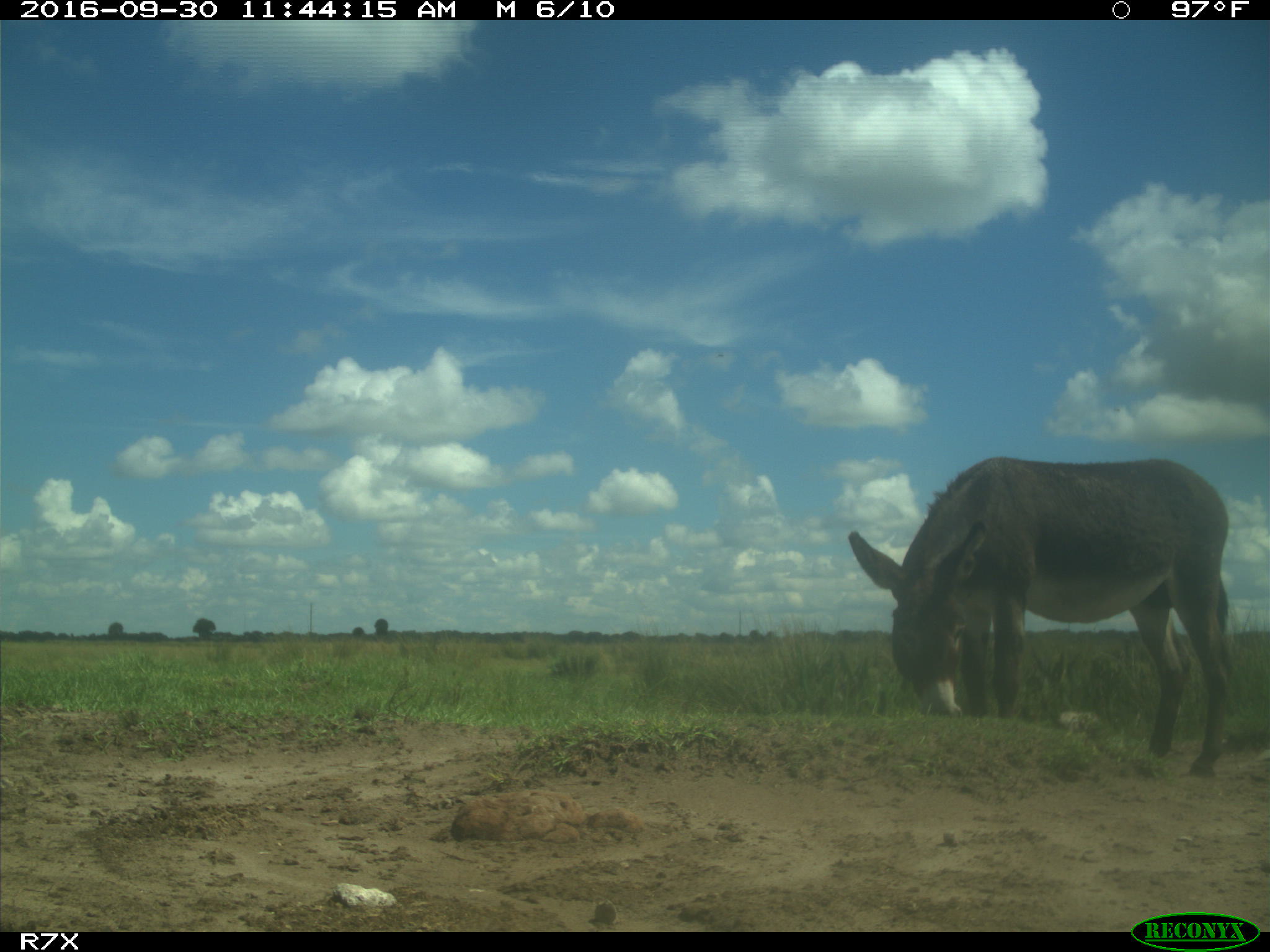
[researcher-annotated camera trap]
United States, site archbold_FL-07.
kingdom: Animalia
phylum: Chordata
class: Mammalia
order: Perissodactyla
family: Equidae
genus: Equus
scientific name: Equus africanus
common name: african wild ass